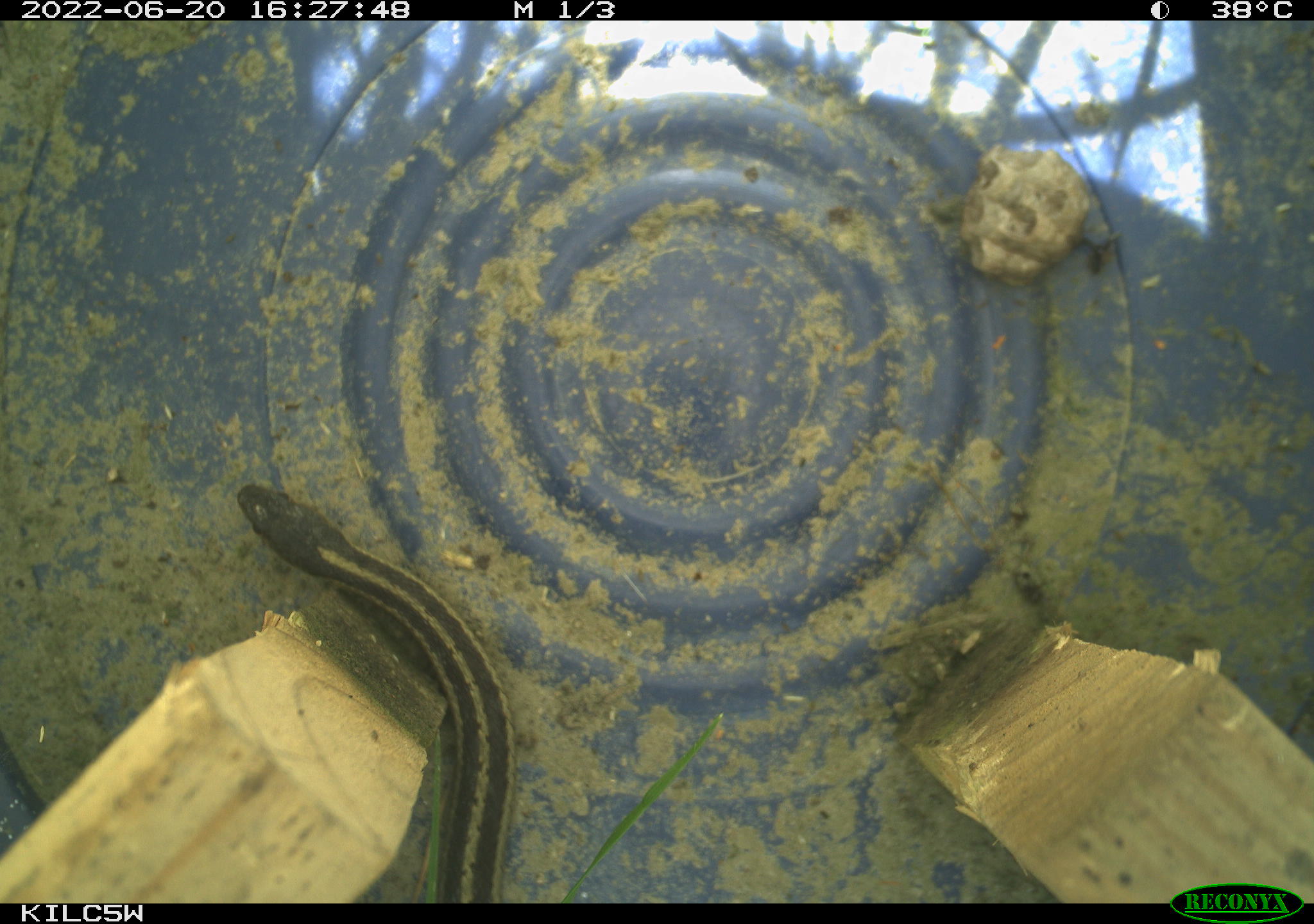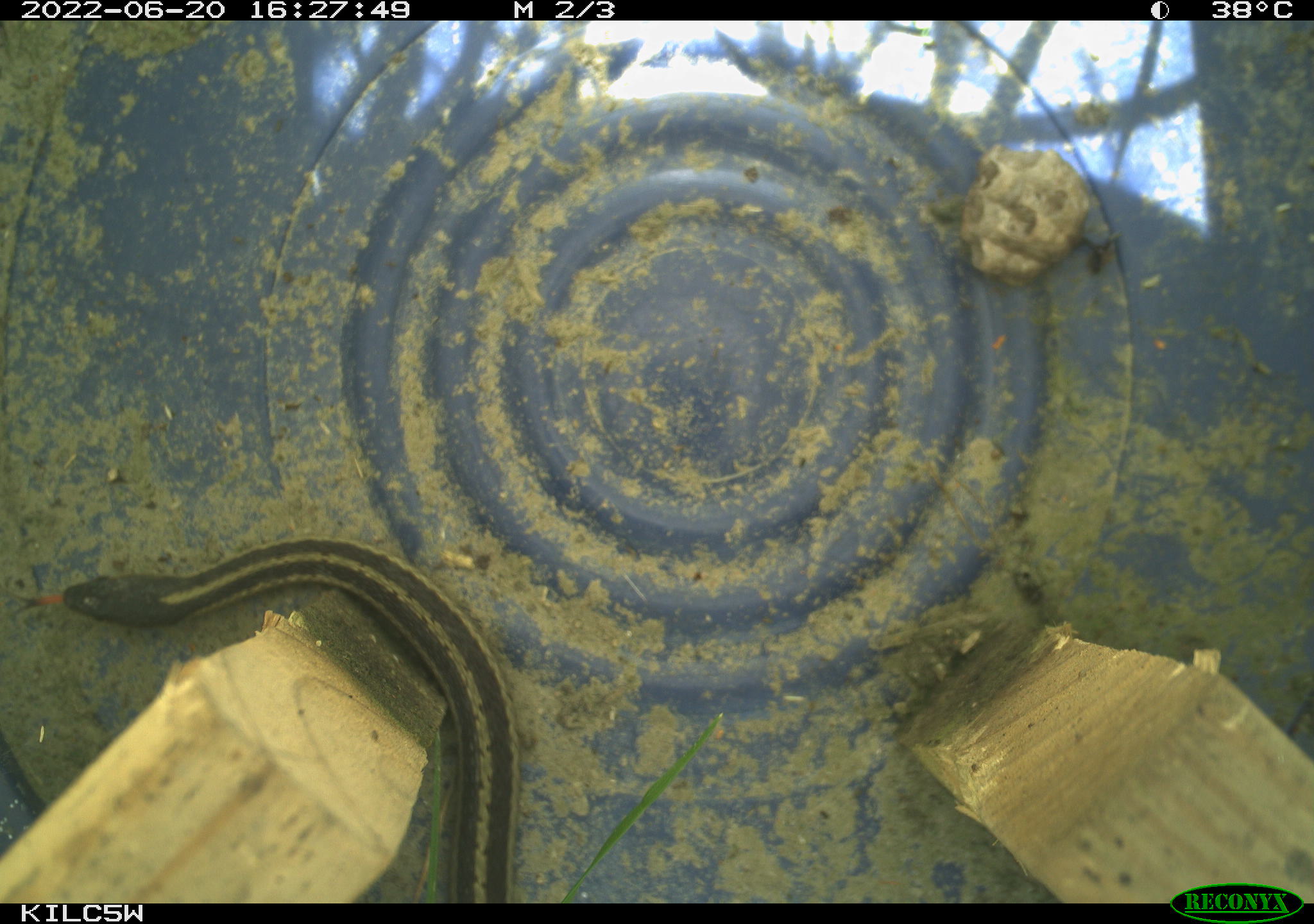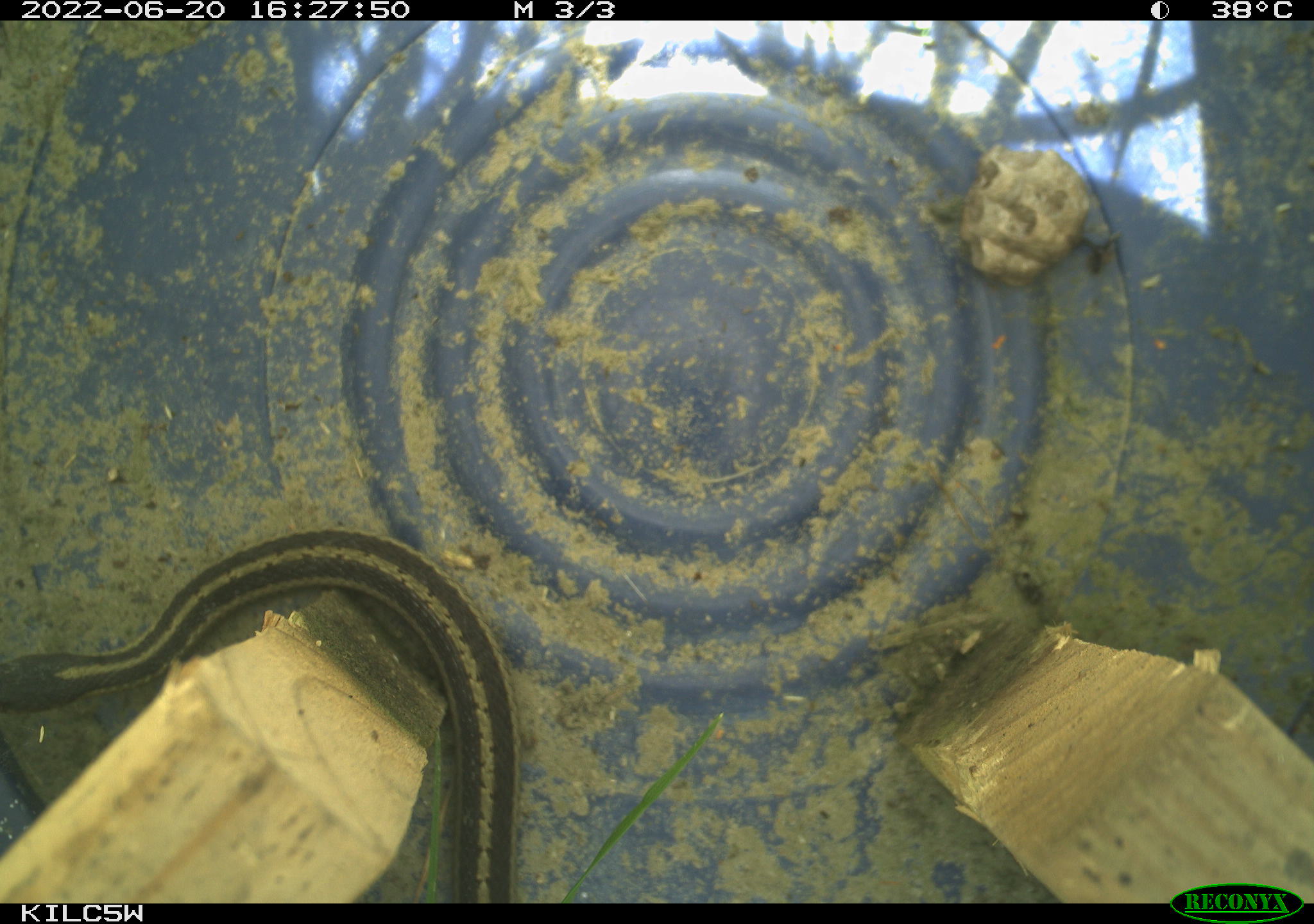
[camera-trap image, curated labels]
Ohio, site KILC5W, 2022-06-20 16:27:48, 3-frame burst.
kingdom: Animalia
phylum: Chordata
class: Reptilia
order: Squamata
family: Colubridae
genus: Thamnophis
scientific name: Thamnophis sirtalis sirtalis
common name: eastern gartersnake